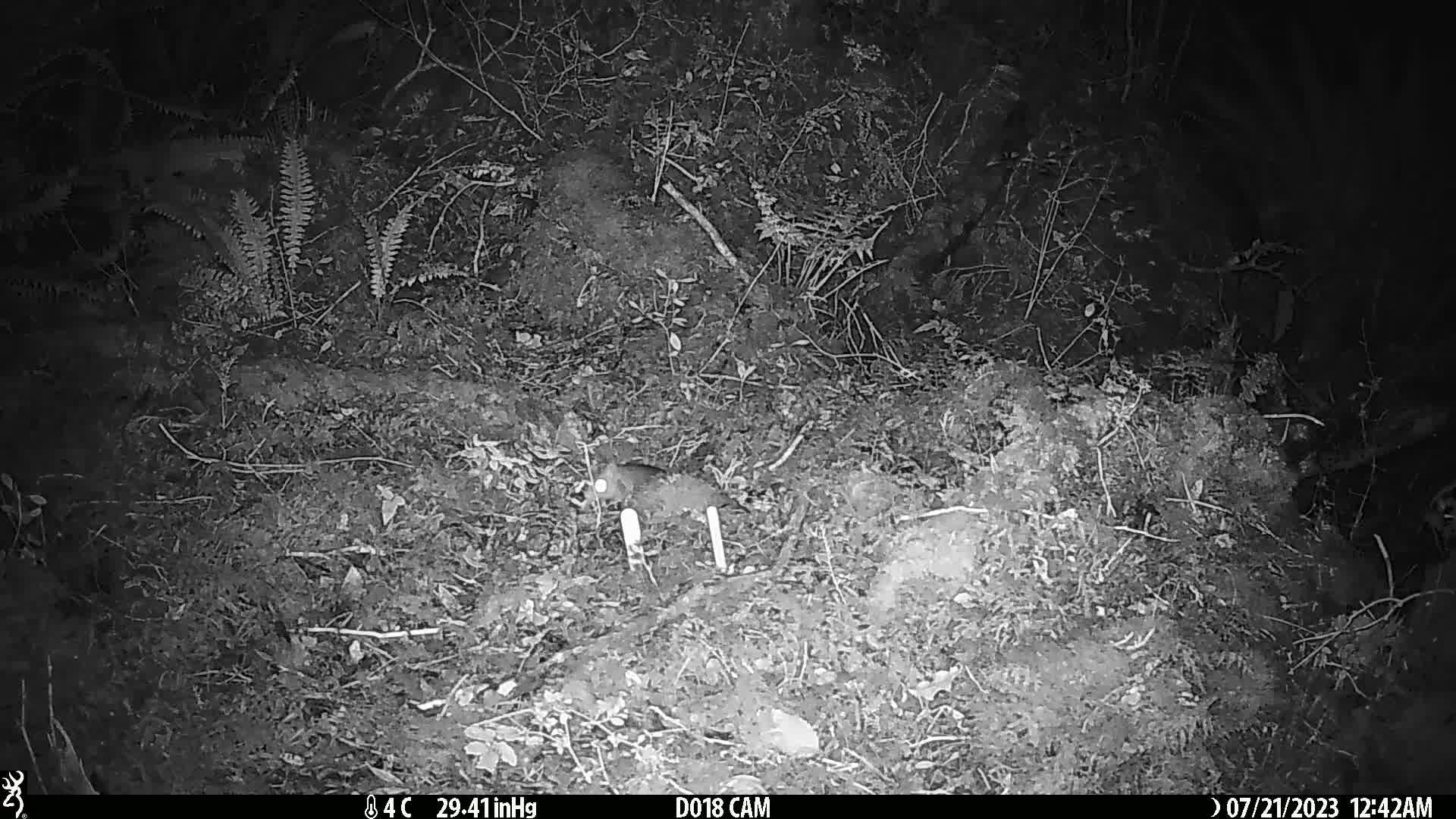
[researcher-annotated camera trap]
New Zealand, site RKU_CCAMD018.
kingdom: Animalia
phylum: Chordata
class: Mammalia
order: Rodentia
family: Muridae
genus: Rattus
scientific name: Rattus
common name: rat